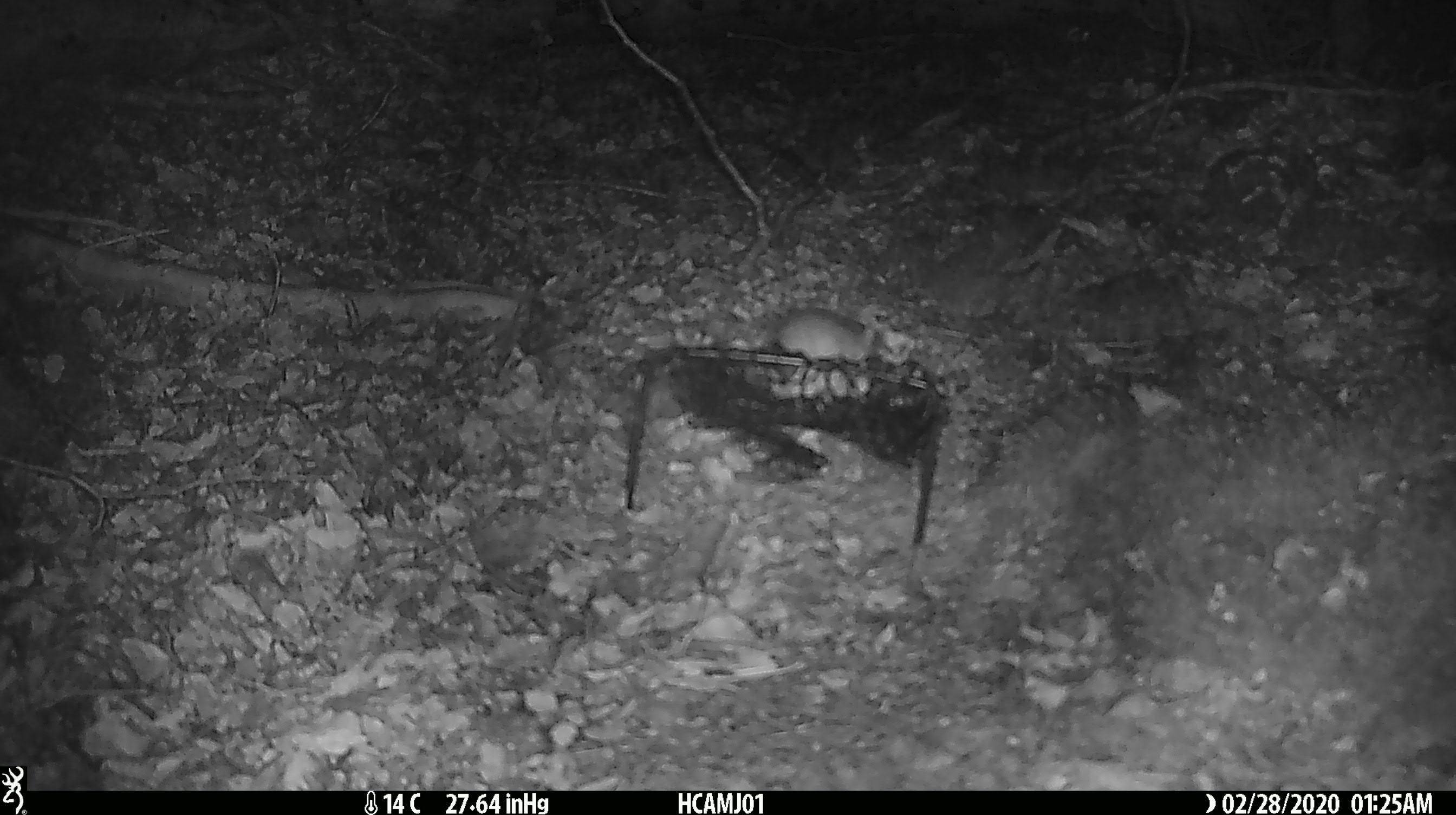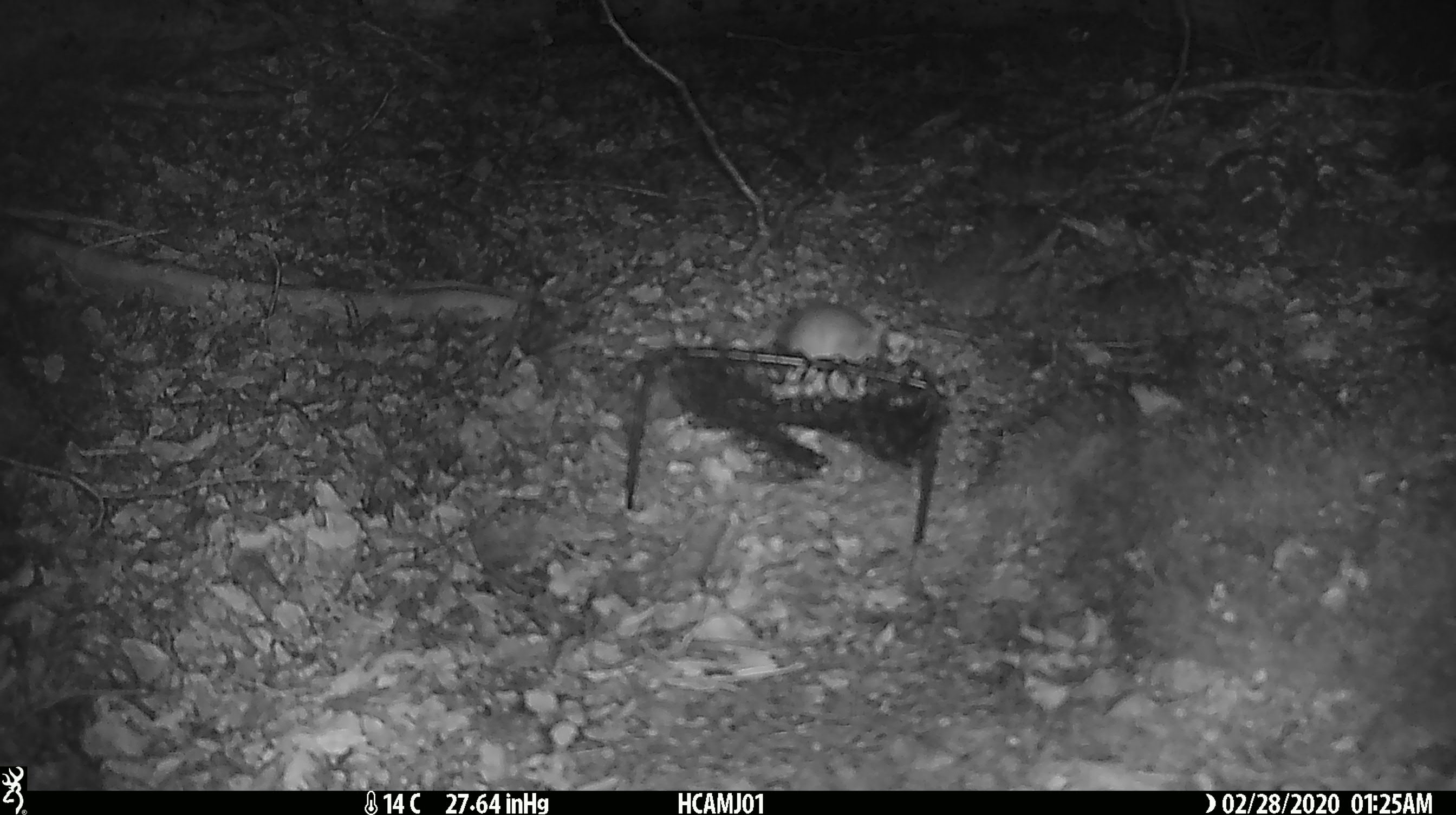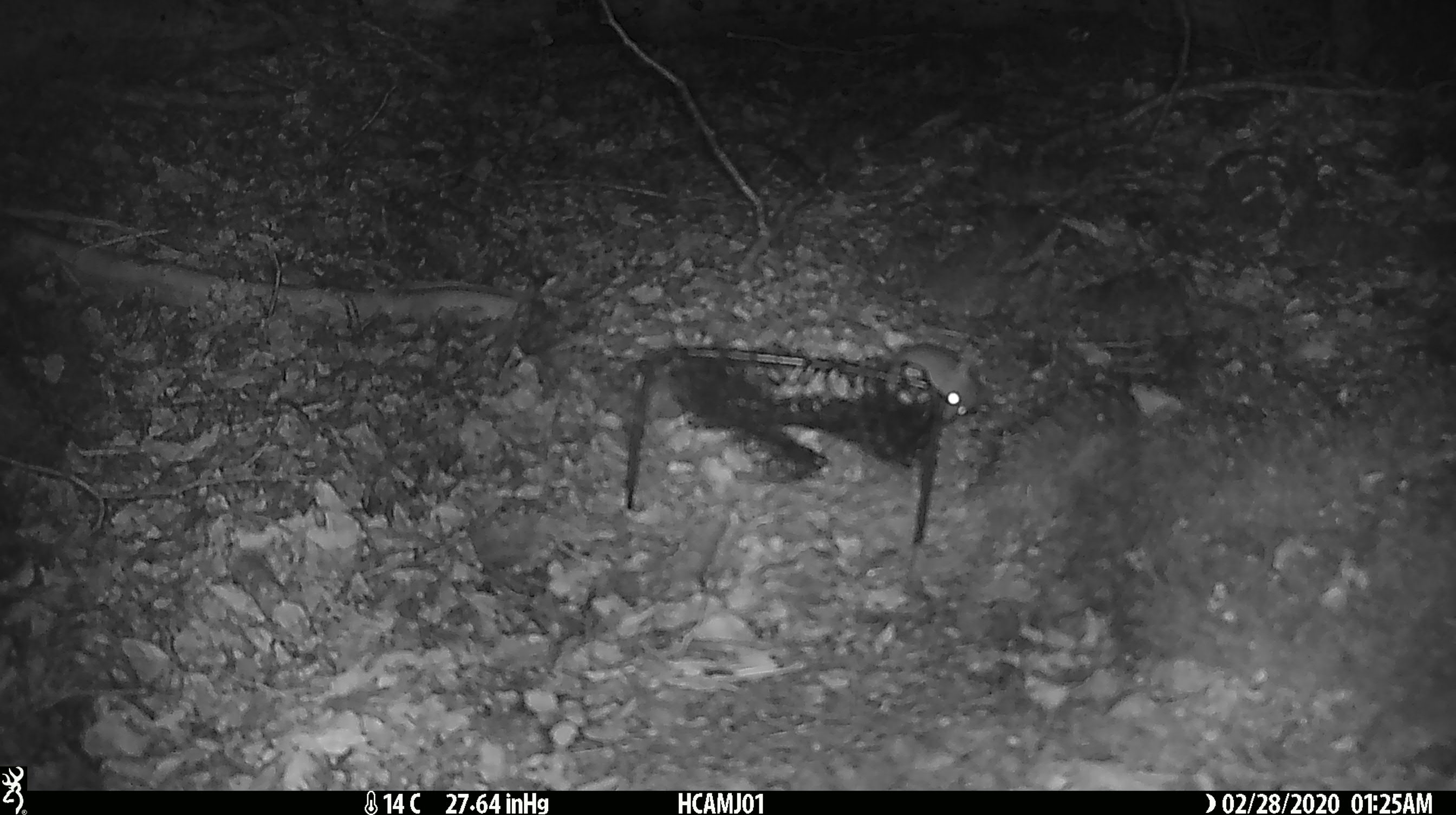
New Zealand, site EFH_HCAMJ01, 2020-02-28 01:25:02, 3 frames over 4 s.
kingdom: Animalia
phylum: Chordata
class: Mammalia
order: Rodentia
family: Muridae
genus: Mus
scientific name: Mus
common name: mouse